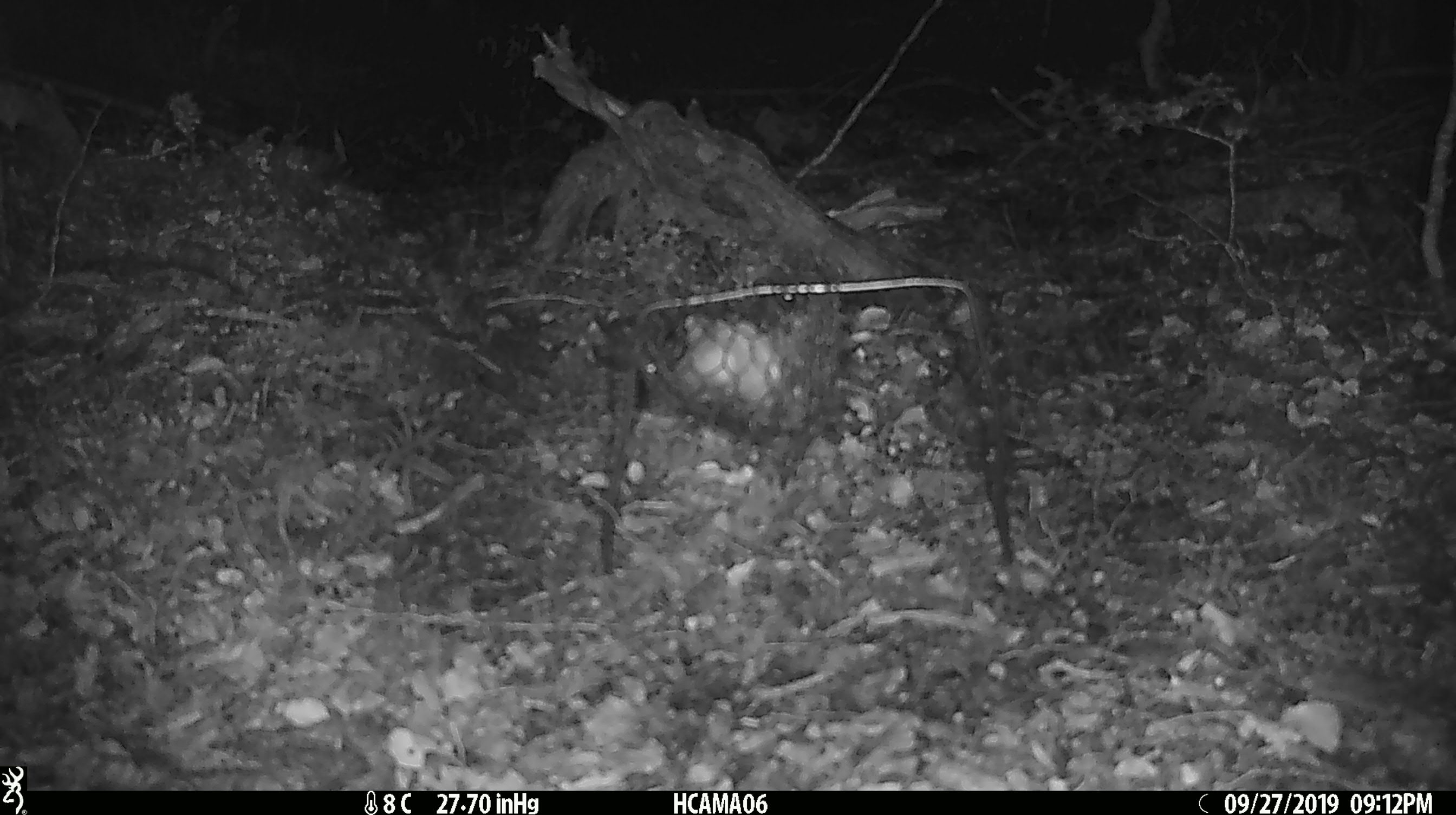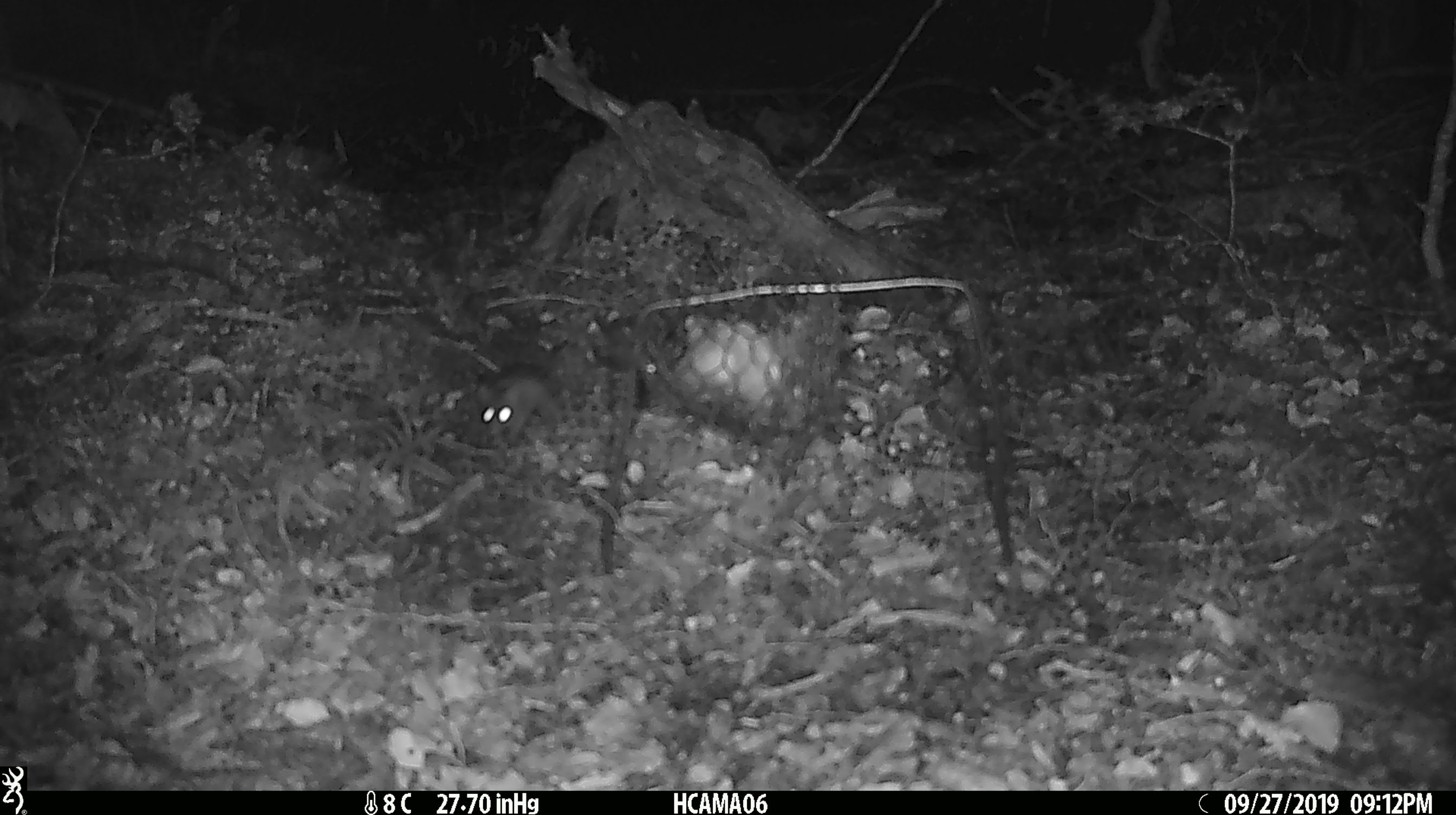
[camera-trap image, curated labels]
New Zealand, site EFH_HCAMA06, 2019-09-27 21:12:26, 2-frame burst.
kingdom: Animalia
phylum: Chordata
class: Mammalia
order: Rodentia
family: Muridae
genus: Mus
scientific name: Mus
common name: mouse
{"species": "mouse (Mus)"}